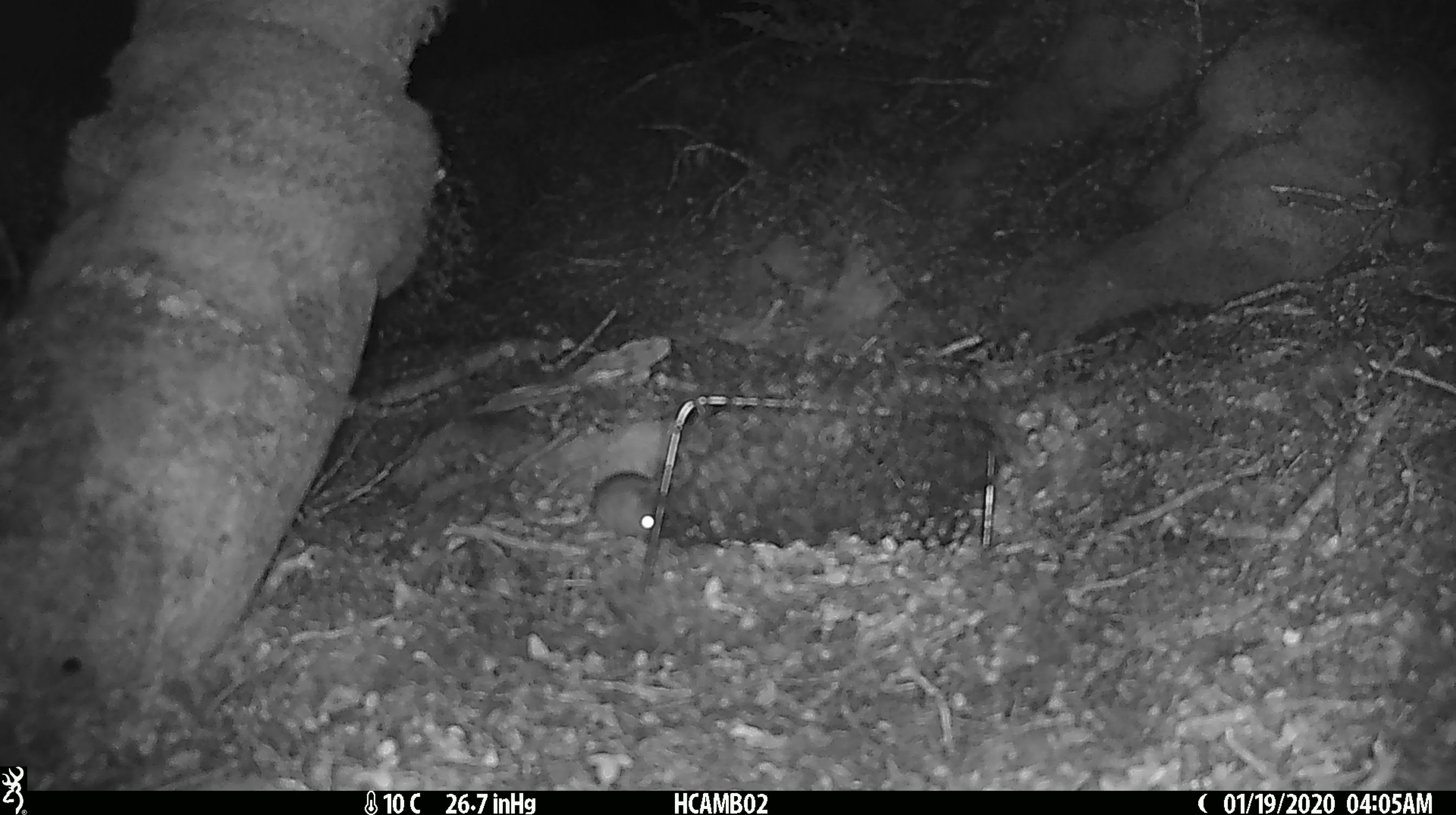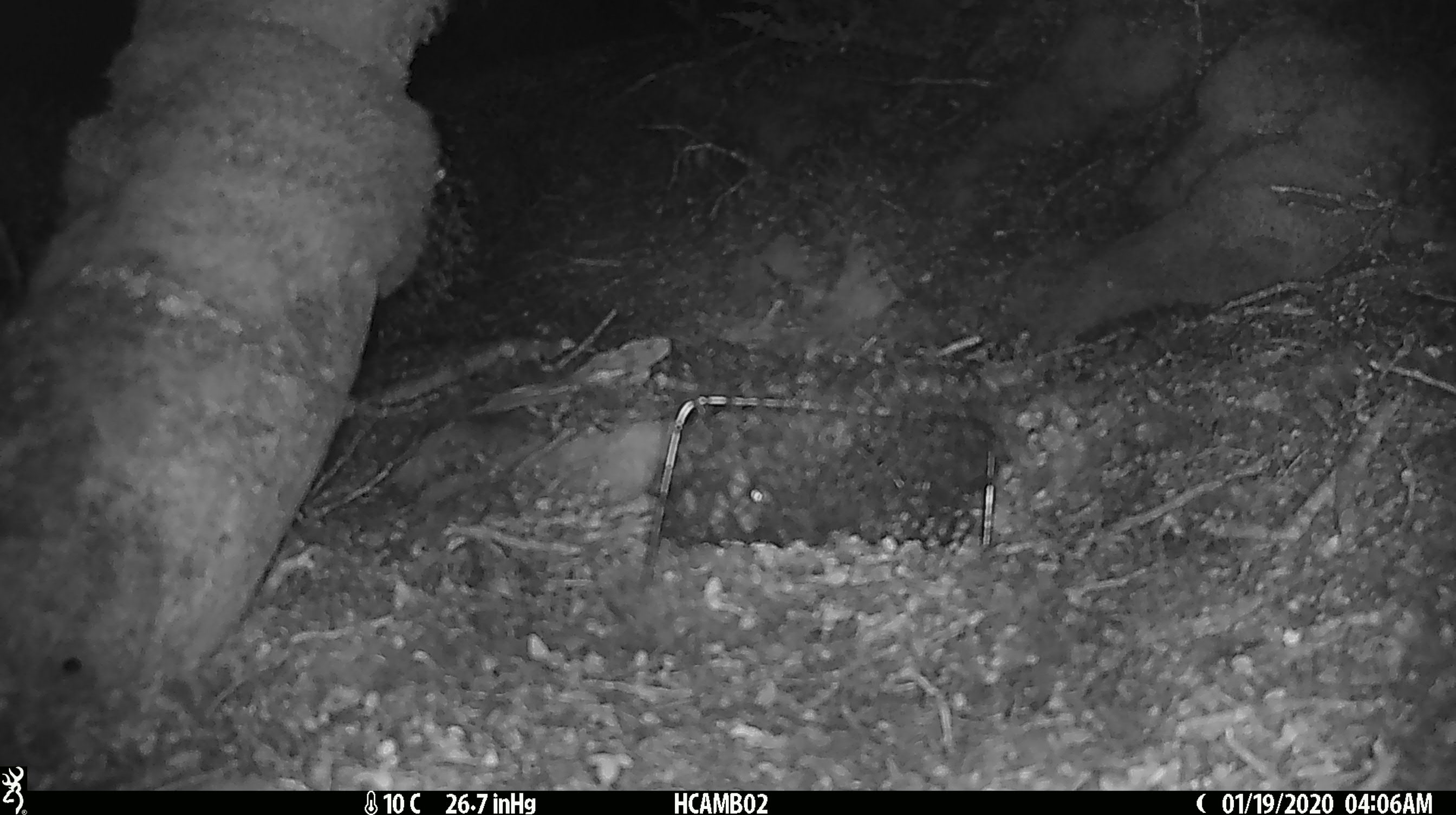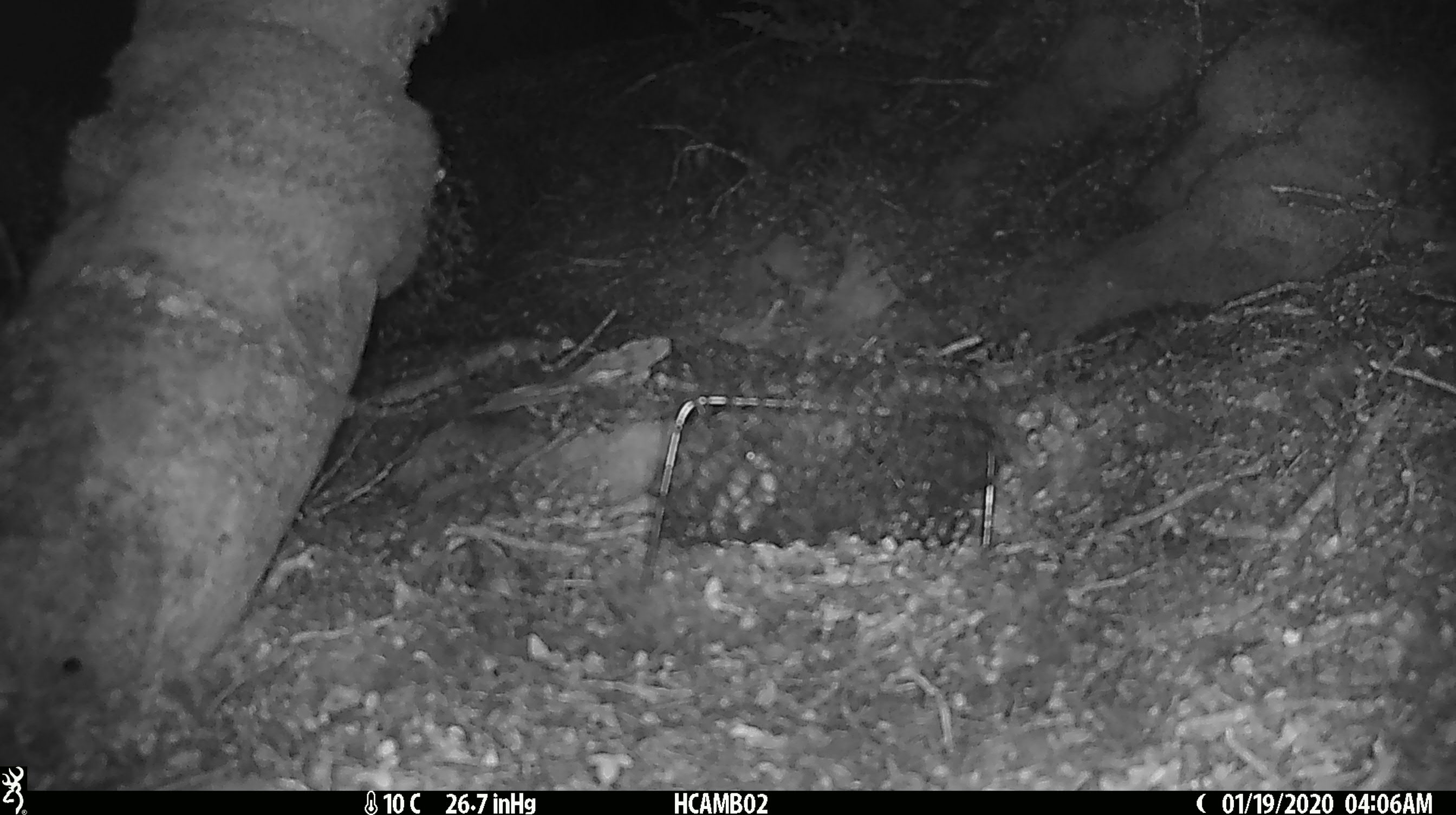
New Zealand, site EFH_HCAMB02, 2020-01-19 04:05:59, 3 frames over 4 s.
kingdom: Animalia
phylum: Chordata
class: Mammalia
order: Rodentia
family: Muridae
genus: Mus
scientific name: Mus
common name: mouse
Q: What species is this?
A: Mouse (Mus).